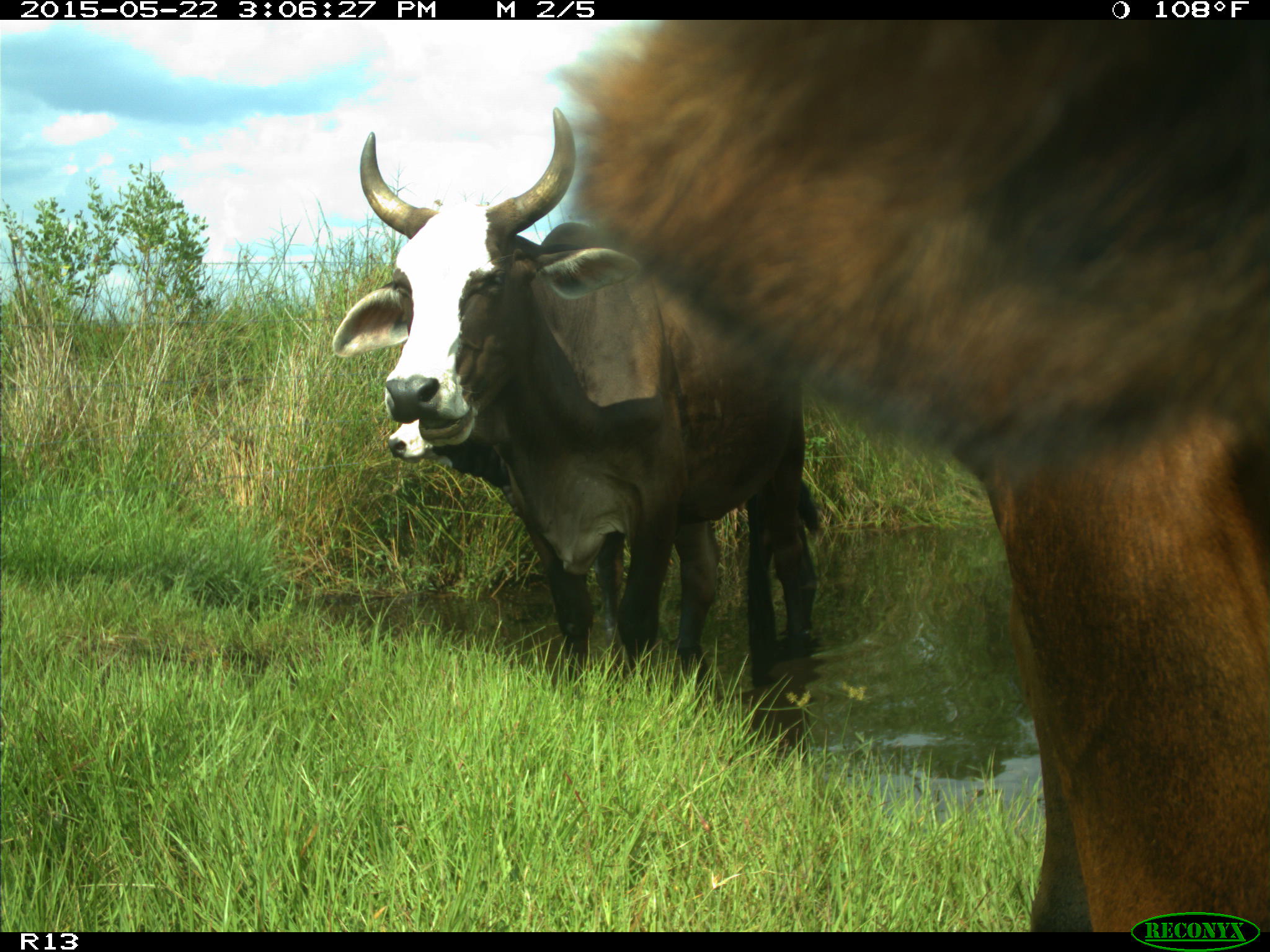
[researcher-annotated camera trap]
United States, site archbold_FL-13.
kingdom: Animalia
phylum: Chordata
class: Mammalia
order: Artiodactyla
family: Bovidae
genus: Bos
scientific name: Bos taurus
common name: domestic cow